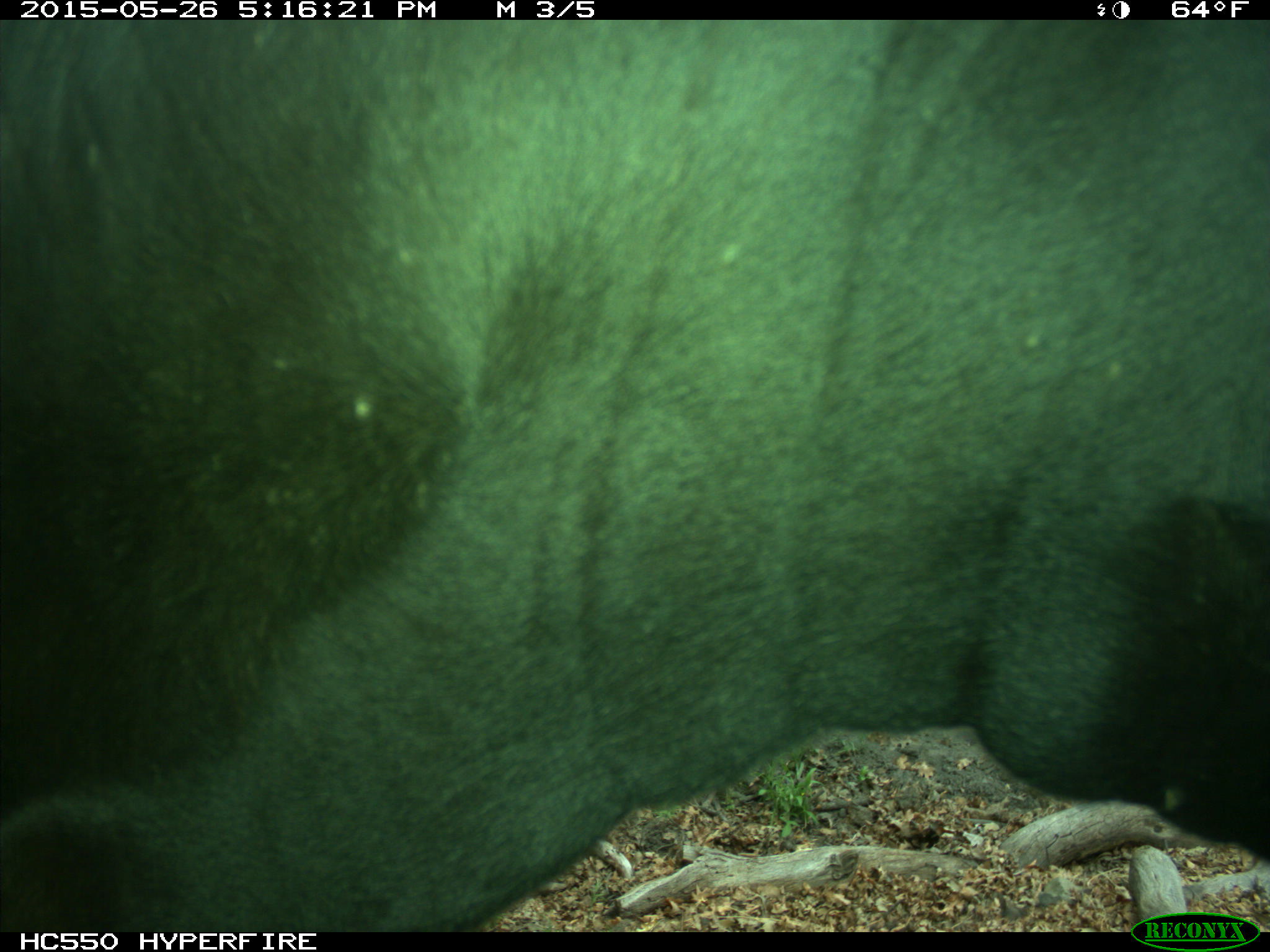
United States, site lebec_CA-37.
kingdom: Animalia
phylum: Chordata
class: Mammalia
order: Artiodactyla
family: Bovidae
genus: Bos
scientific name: Bos taurus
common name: domestic cow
Bos taurus (domestic cow).